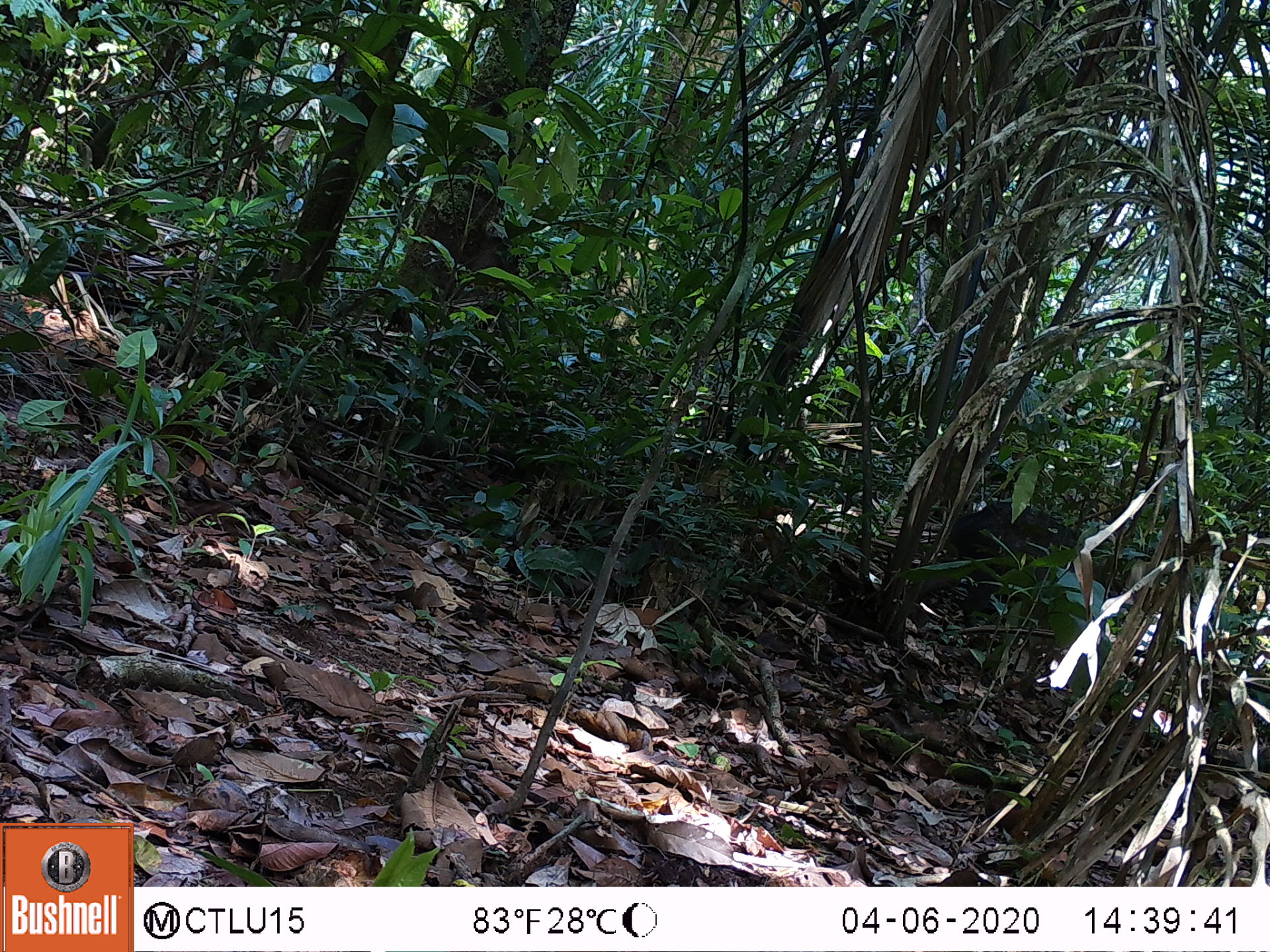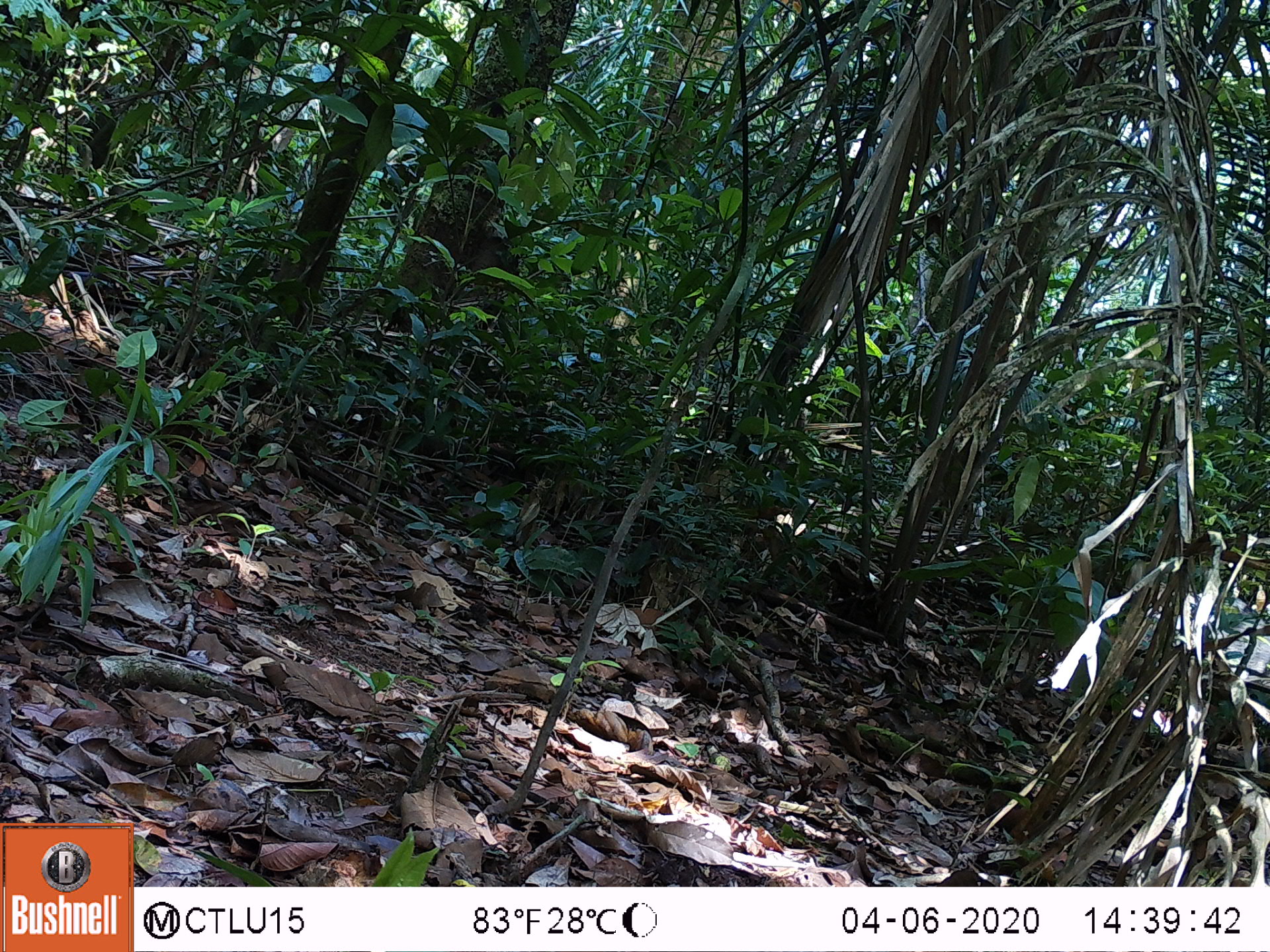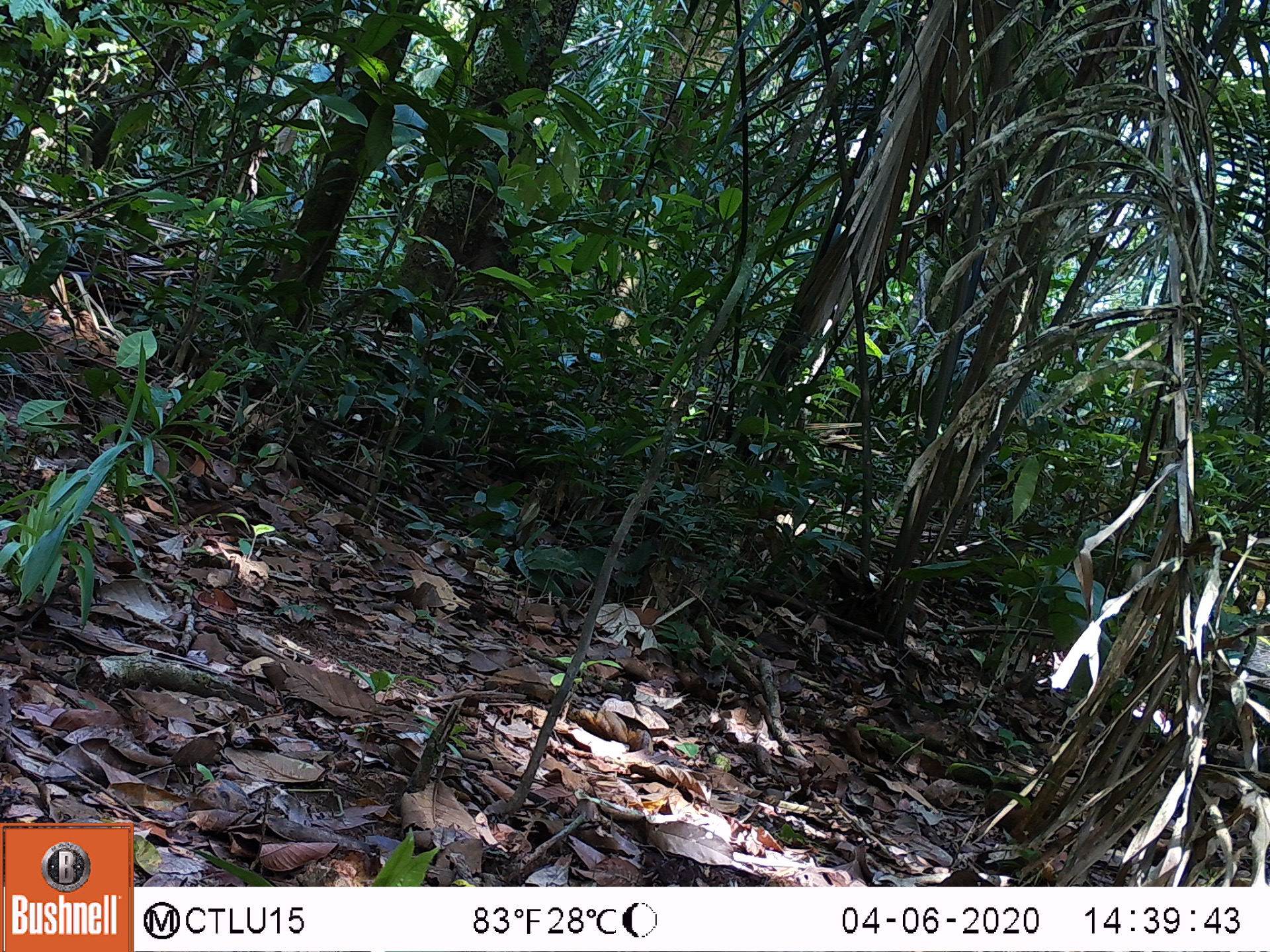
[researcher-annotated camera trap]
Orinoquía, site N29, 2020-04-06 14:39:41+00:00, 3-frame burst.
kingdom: Animalia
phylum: Chordata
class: Mammalia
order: Artiodactyla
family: Tayassuidae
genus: Pecari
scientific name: Pecari tajacu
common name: collared peccary